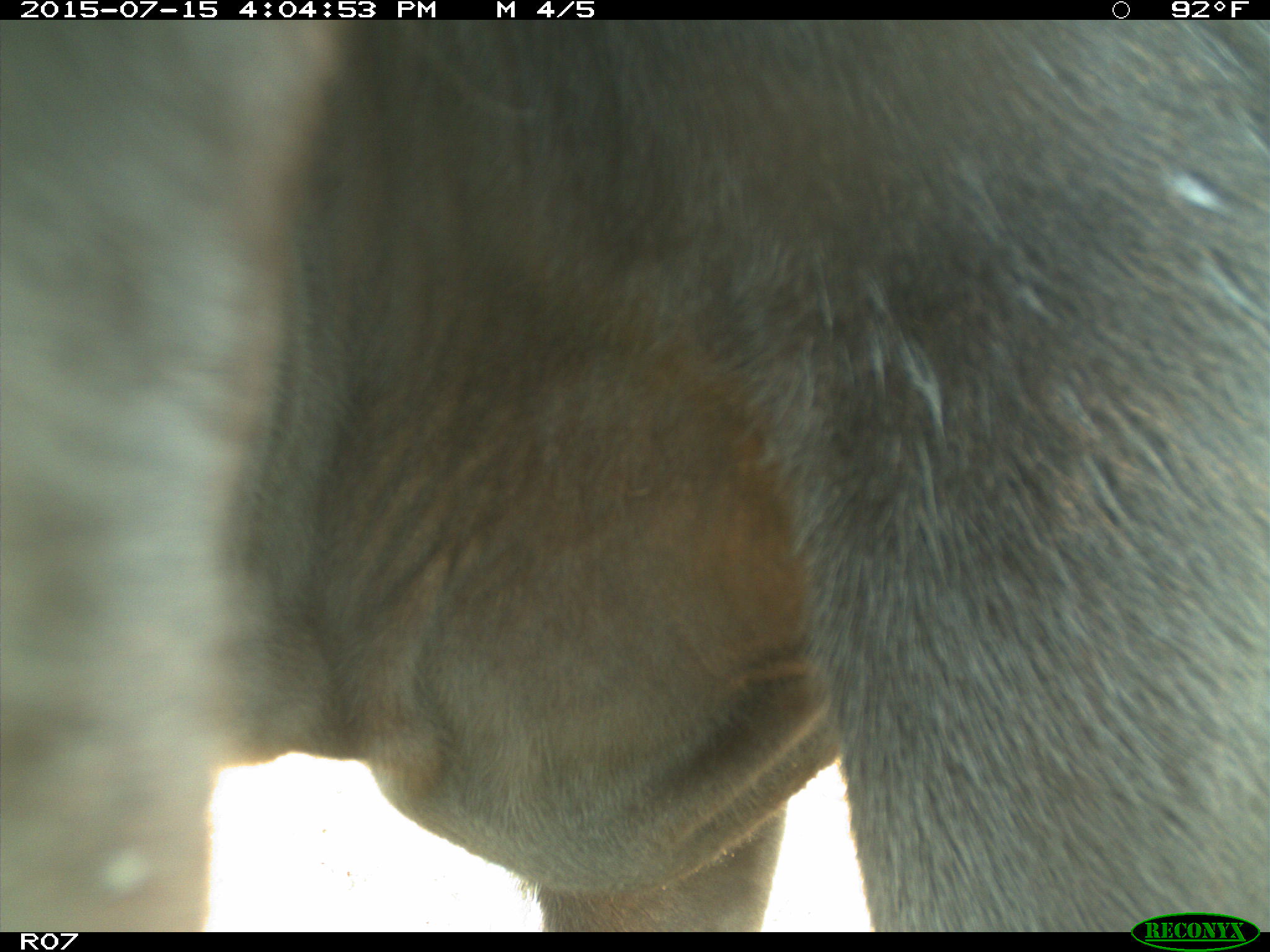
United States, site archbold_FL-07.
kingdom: Animalia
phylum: Chordata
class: Mammalia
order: Artiodactyla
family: Bovidae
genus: Bos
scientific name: Bos taurus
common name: domestic cow